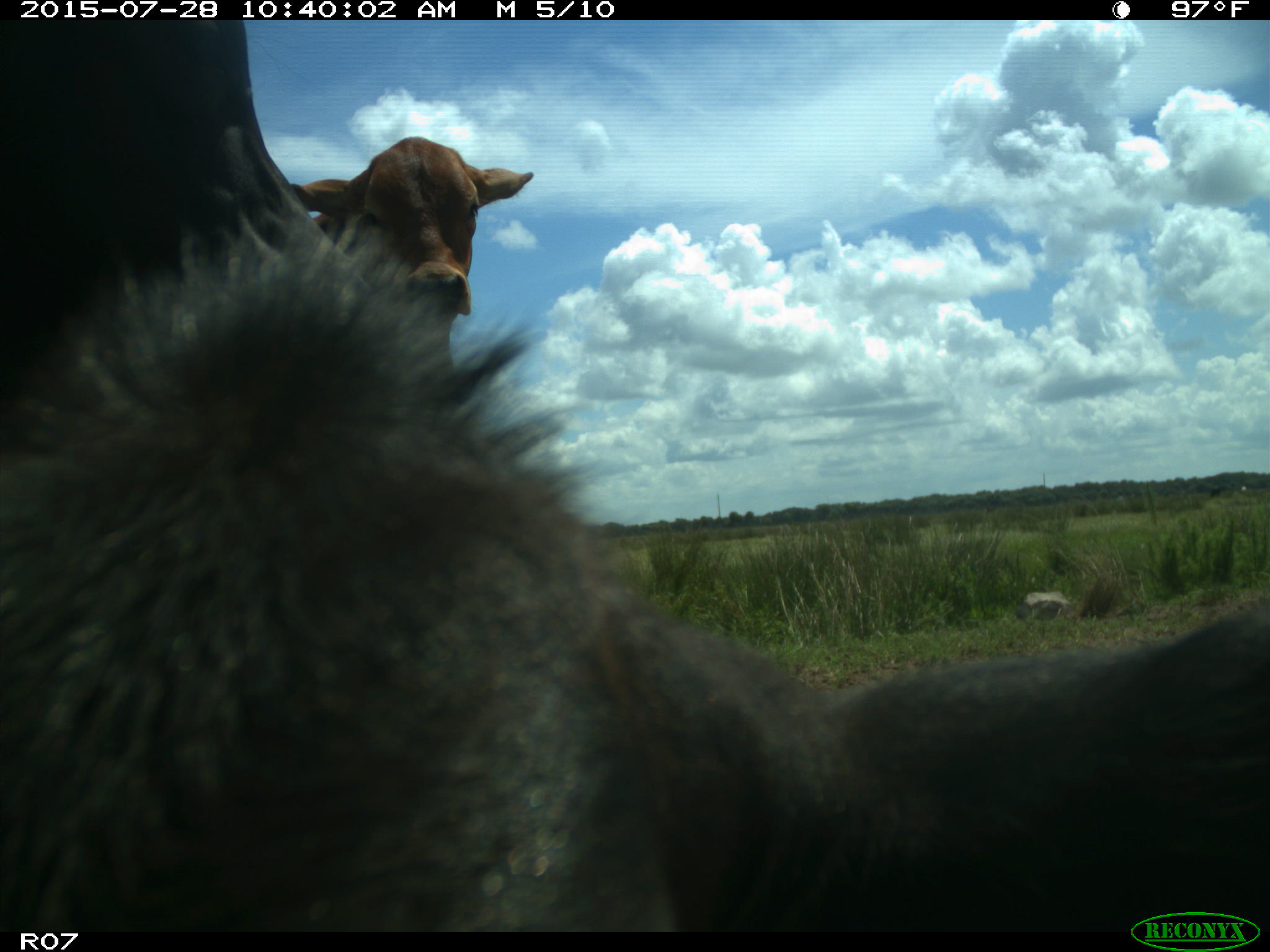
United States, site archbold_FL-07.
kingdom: Animalia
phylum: Chordata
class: Mammalia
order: Artiodactyla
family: Bovidae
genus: Bos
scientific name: Bos taurus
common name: domestic cow